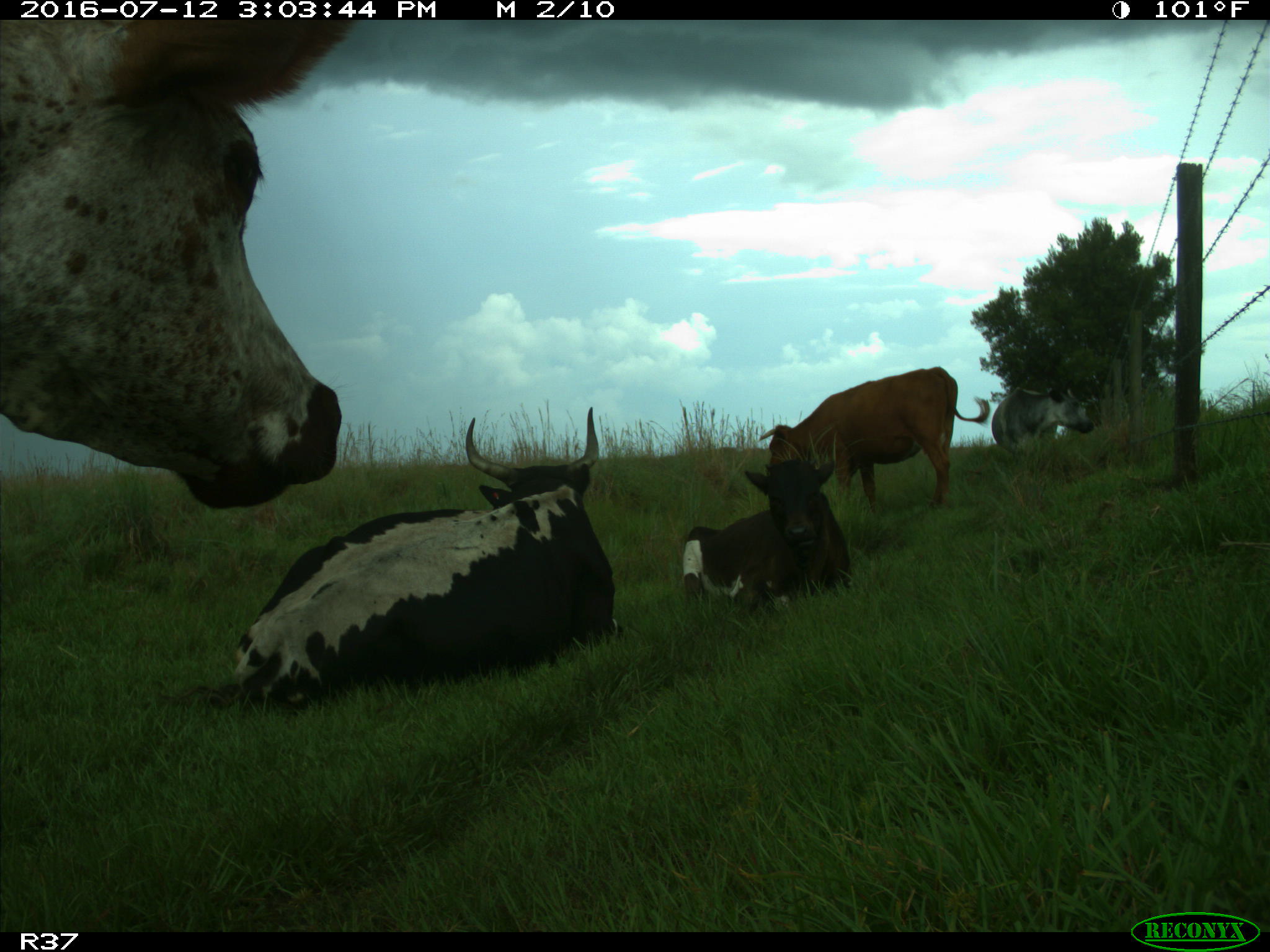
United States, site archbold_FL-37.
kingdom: Animalia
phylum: Chordata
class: Mammalia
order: Artiodactyla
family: Bovidae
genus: Bos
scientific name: Bos taurus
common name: domestic cow